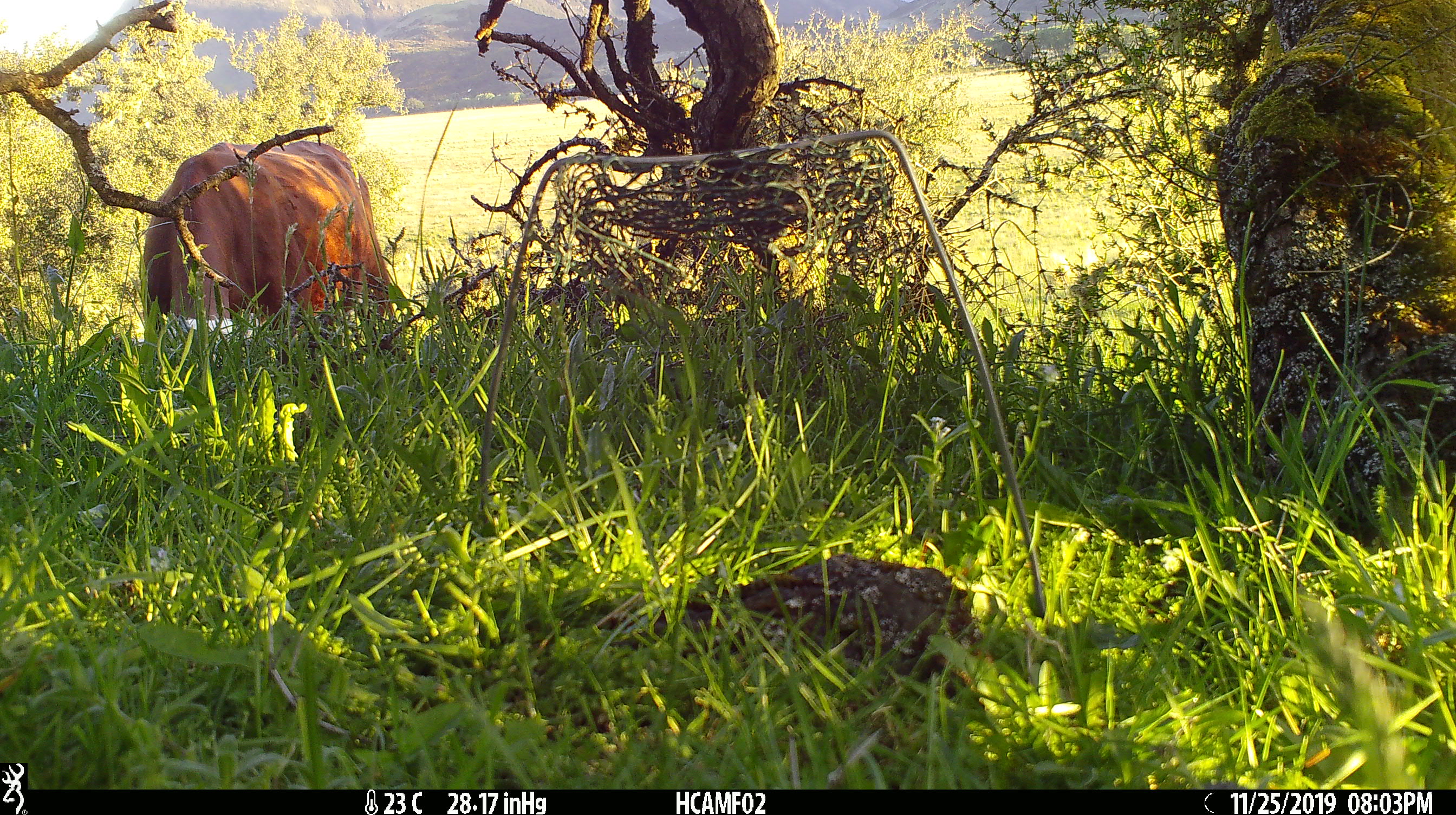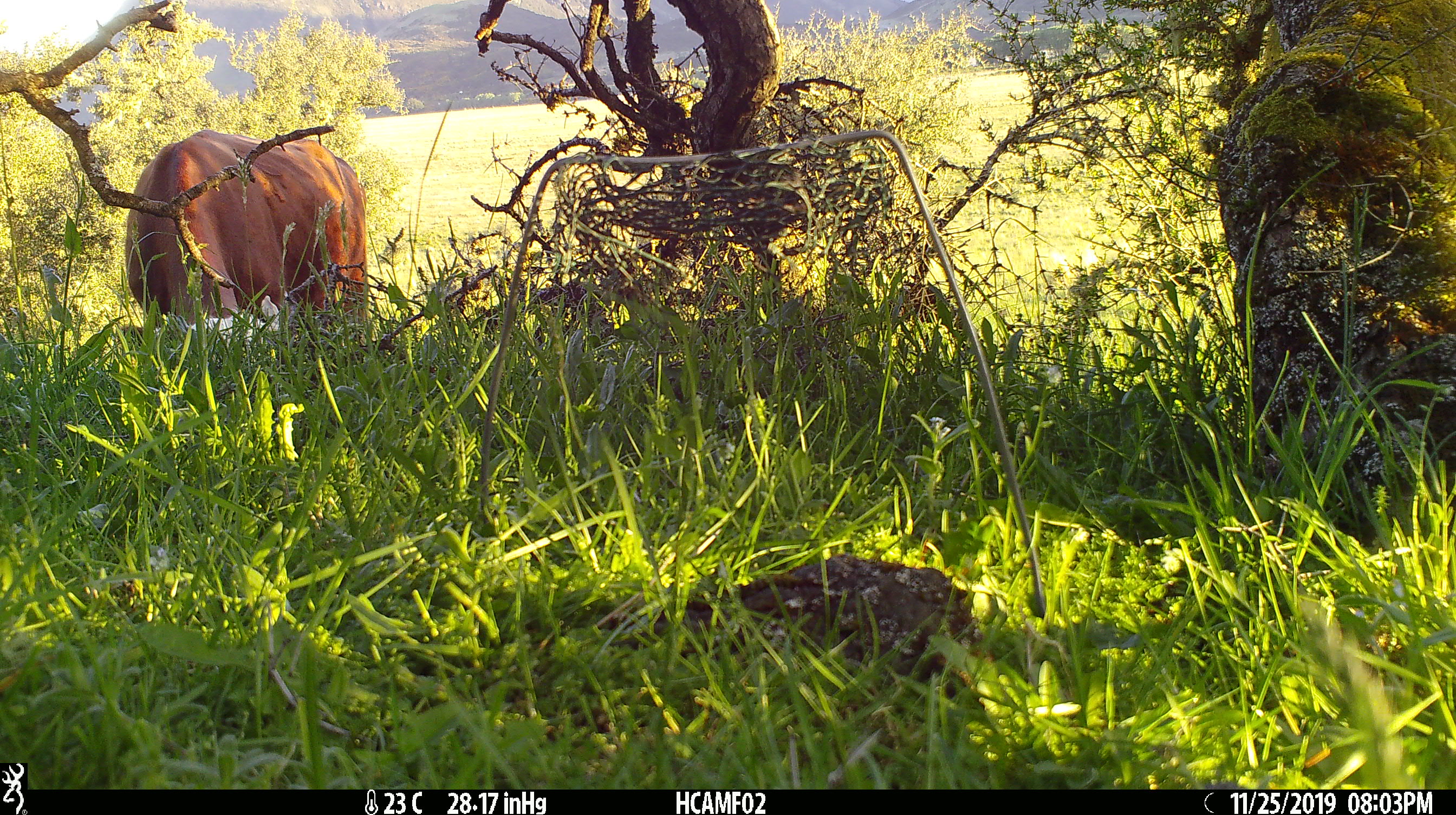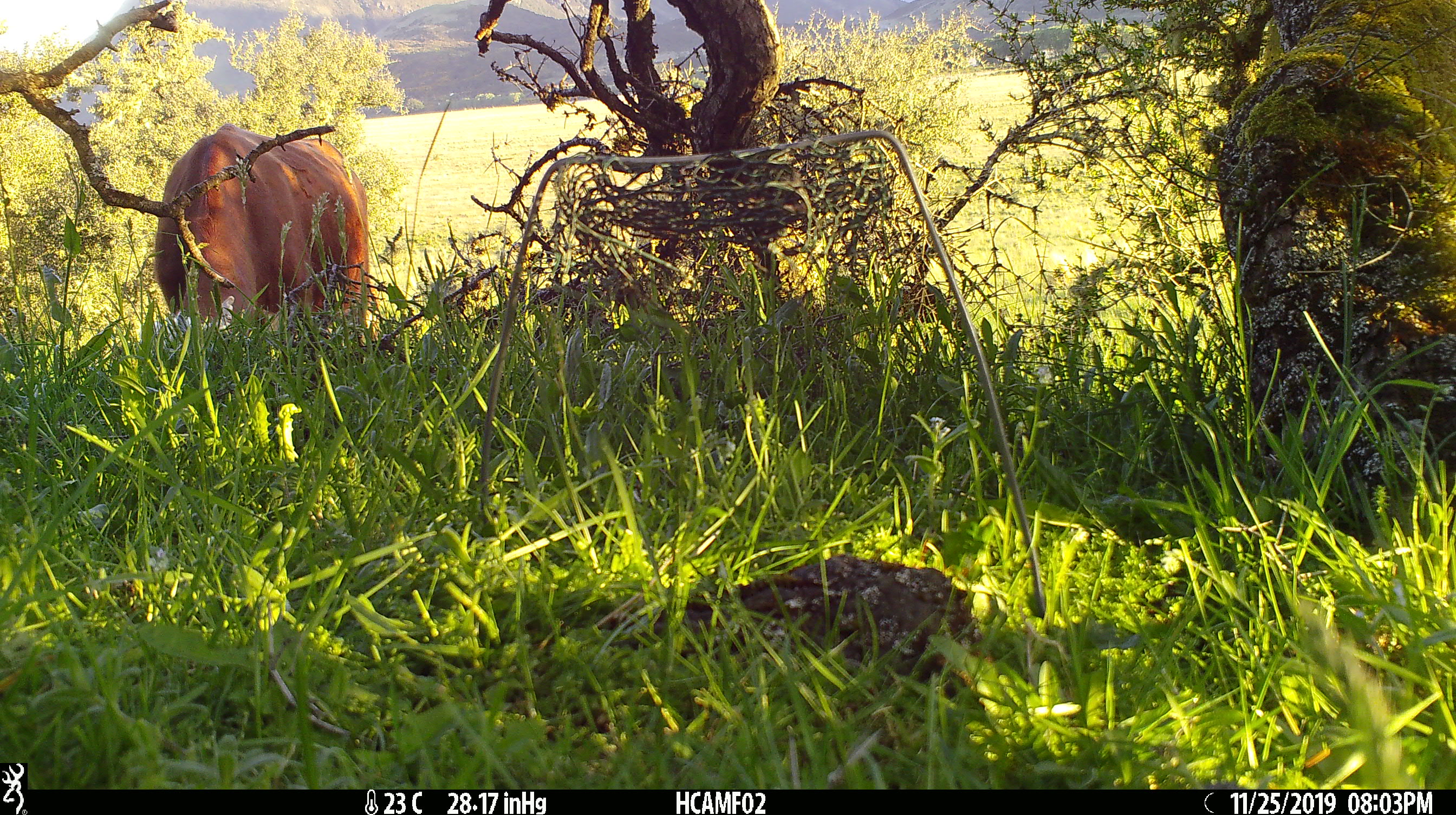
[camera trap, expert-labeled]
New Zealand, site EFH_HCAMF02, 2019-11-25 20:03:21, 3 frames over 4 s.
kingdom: Animalia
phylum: Chordata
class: Mammalia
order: Artiodactyla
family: Bovidae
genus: Bos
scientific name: Bos taurus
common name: domestic cow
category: cow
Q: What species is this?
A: Cow (domestic cow) (Bos taurus).